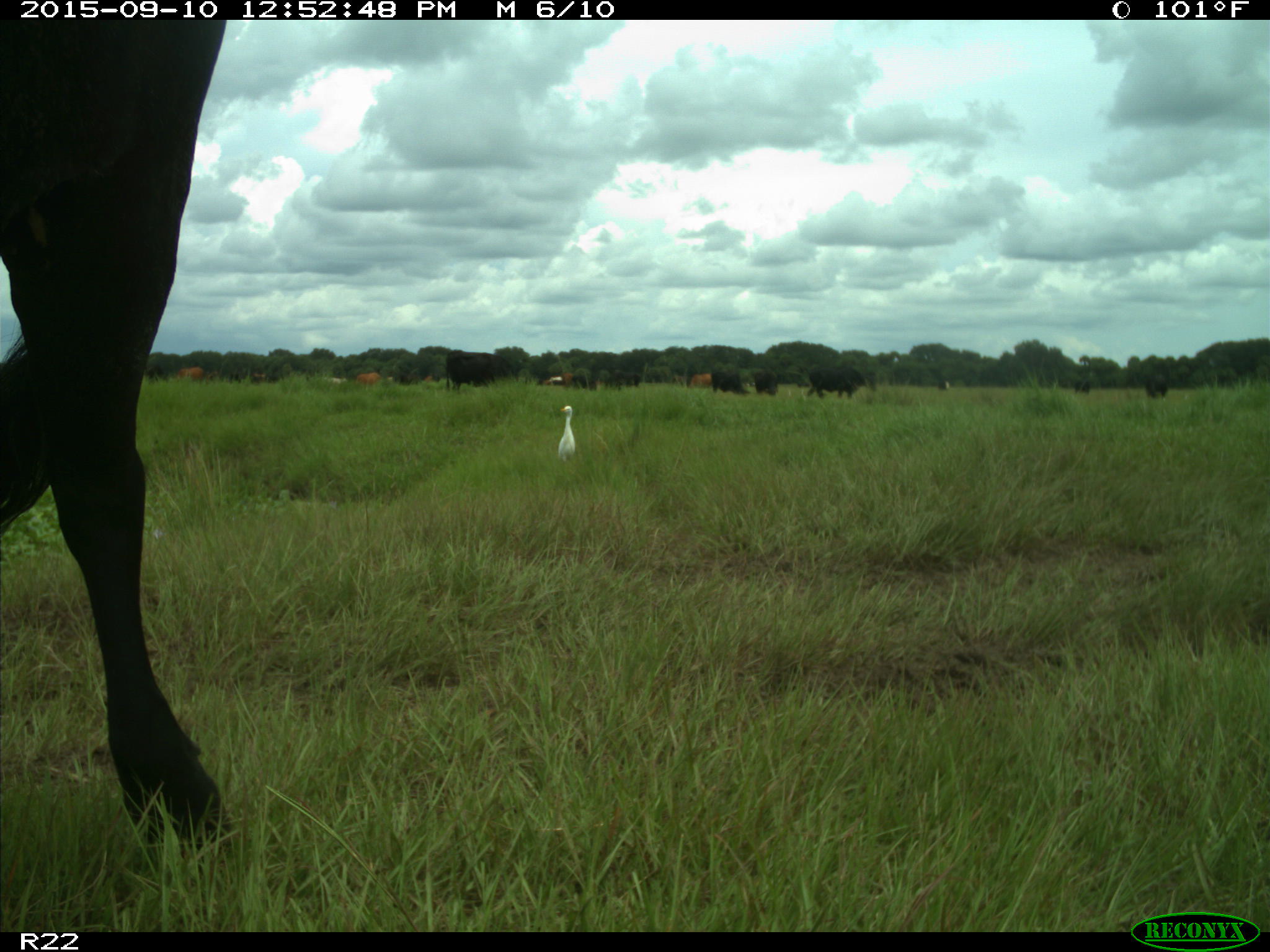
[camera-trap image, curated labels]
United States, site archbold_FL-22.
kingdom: Animalia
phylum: Chordata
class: Mammalia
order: Artiodactyla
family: Bovidae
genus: Bos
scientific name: Bos taurus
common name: domestic cow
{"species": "Bos taurus (domestic cow)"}